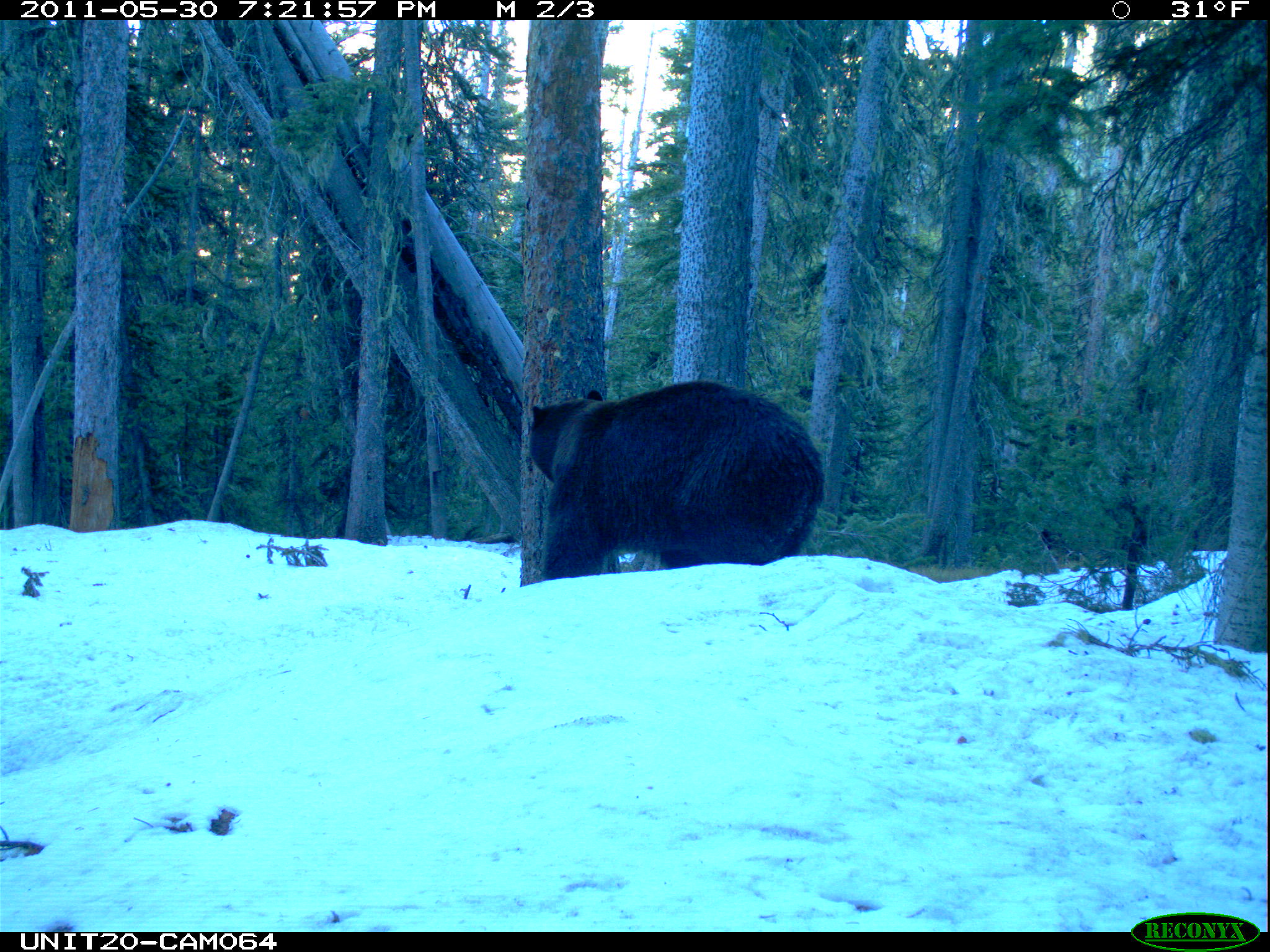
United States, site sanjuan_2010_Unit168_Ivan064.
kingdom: Animalia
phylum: Chordata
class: Mammalia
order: Carnivora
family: Ursidae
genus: Ursus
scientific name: Ursus americanus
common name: american black bear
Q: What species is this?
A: Ursus americanus (american black bear).